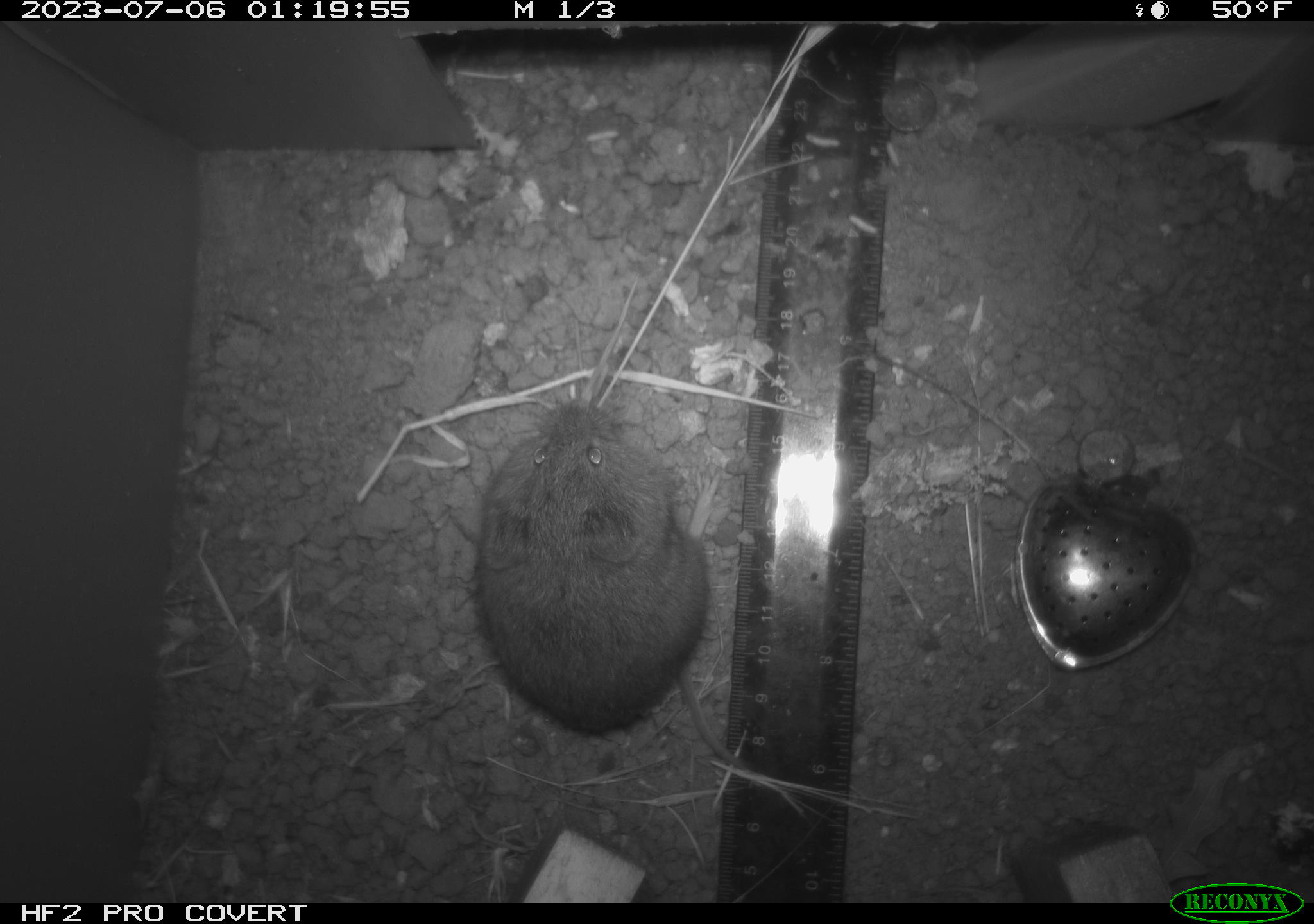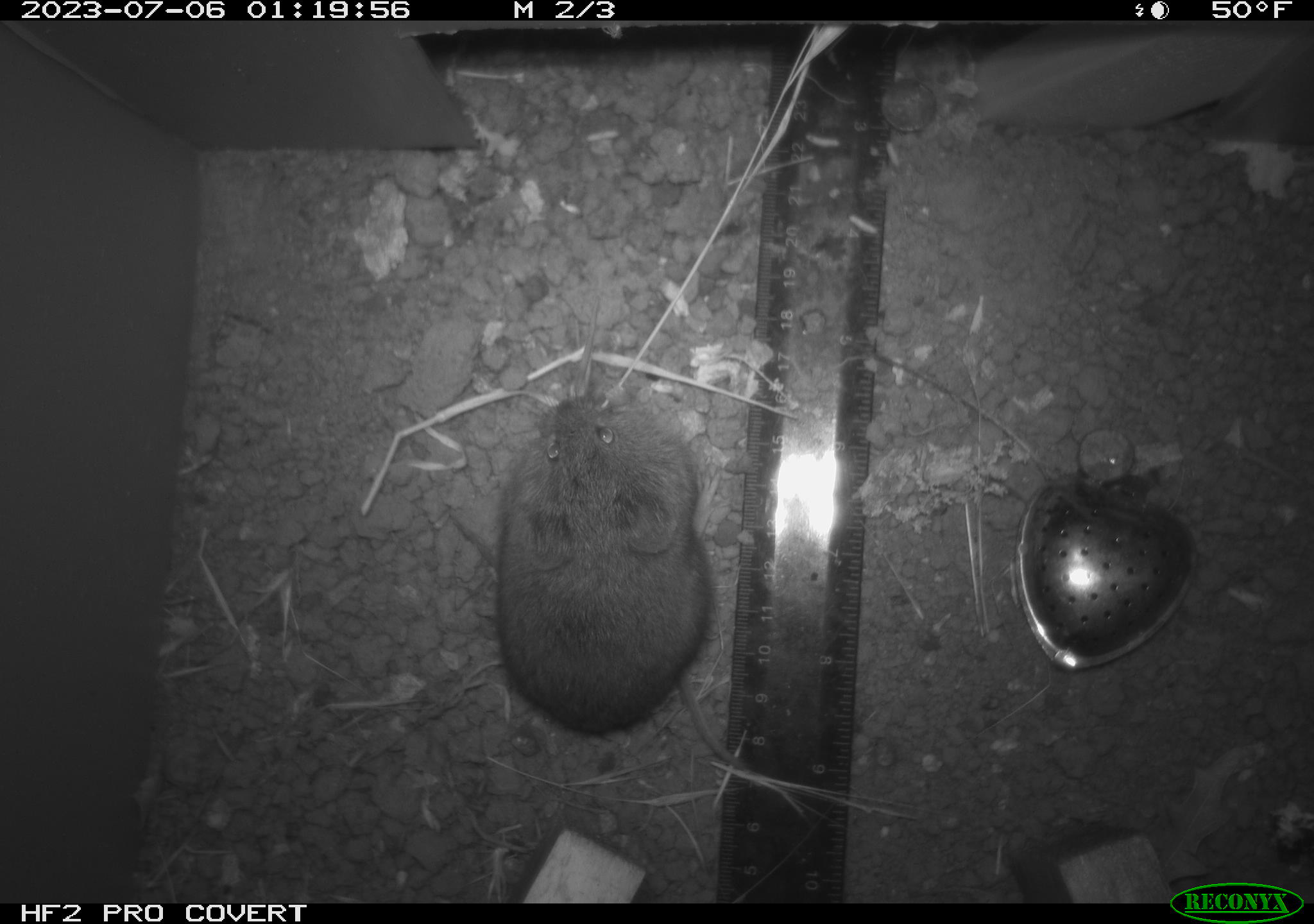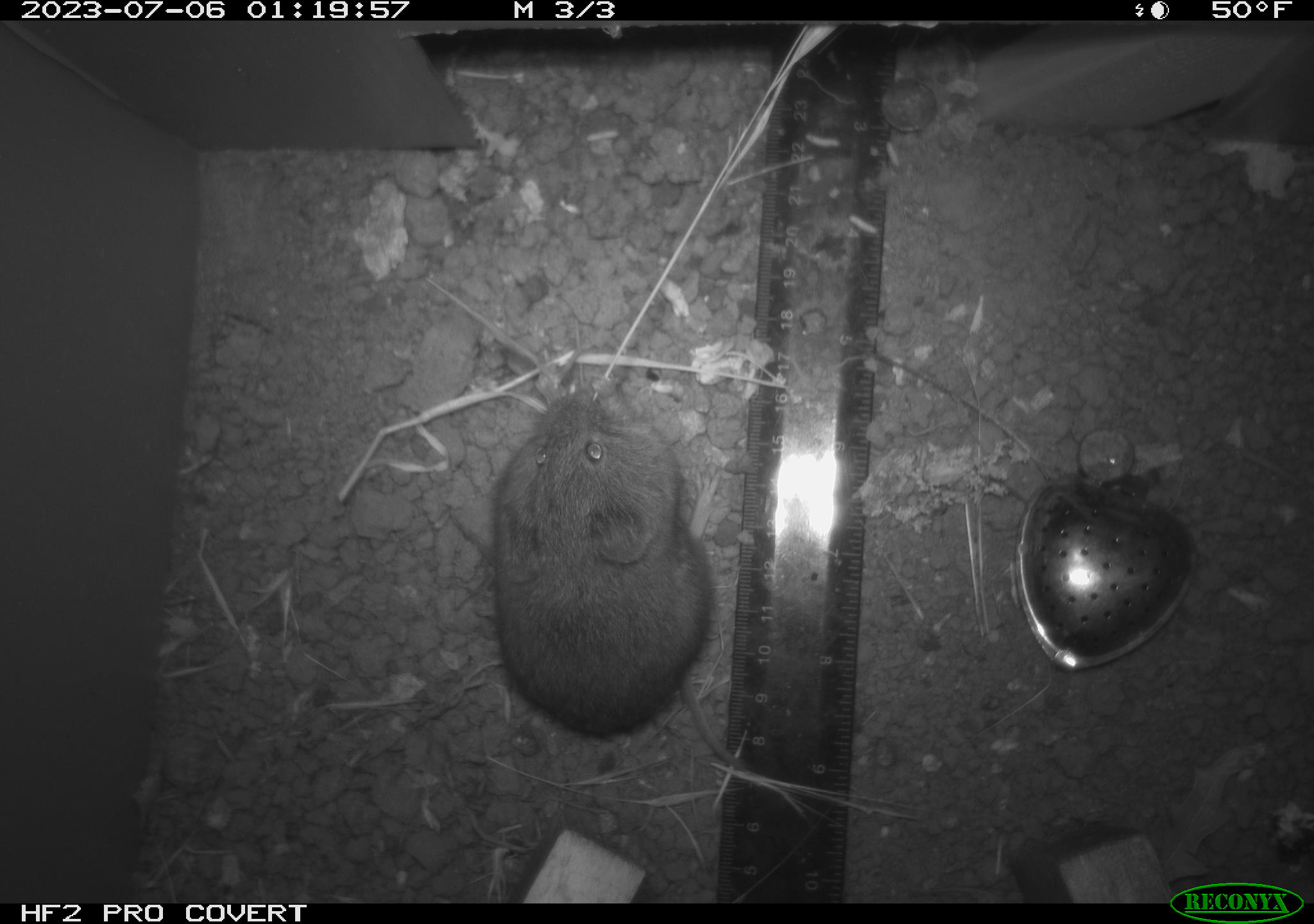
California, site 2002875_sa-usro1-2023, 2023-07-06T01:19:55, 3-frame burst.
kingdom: Animalia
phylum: Chordata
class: Mammalia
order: Rodentia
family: Cricetidae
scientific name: Arvicolinae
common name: voles, lemmings, and muskrats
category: arvicolinae subfamily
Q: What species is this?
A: Arvicolinae subfamily (voles, lemmings, and muskrats) (Arvicolinae).